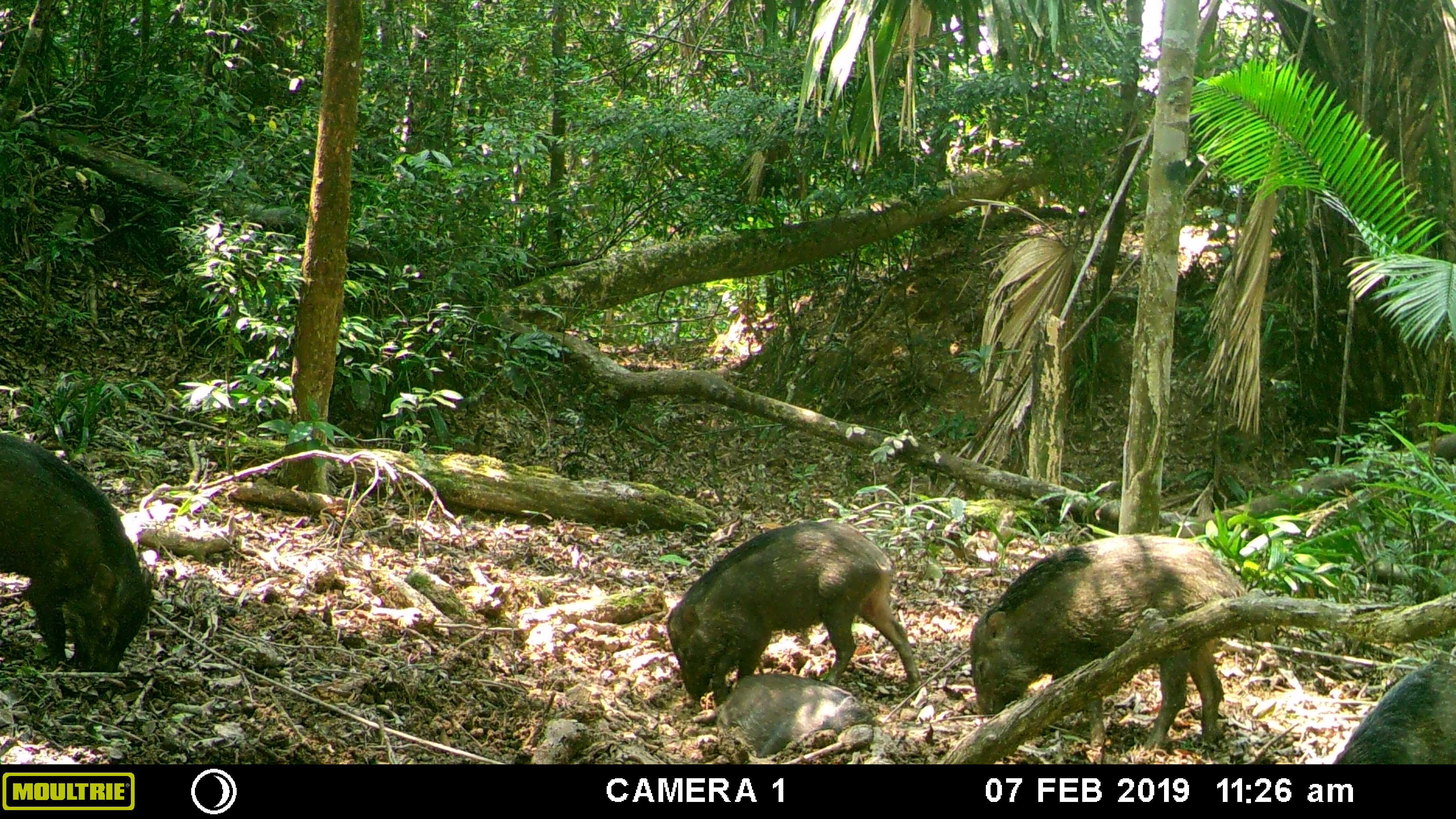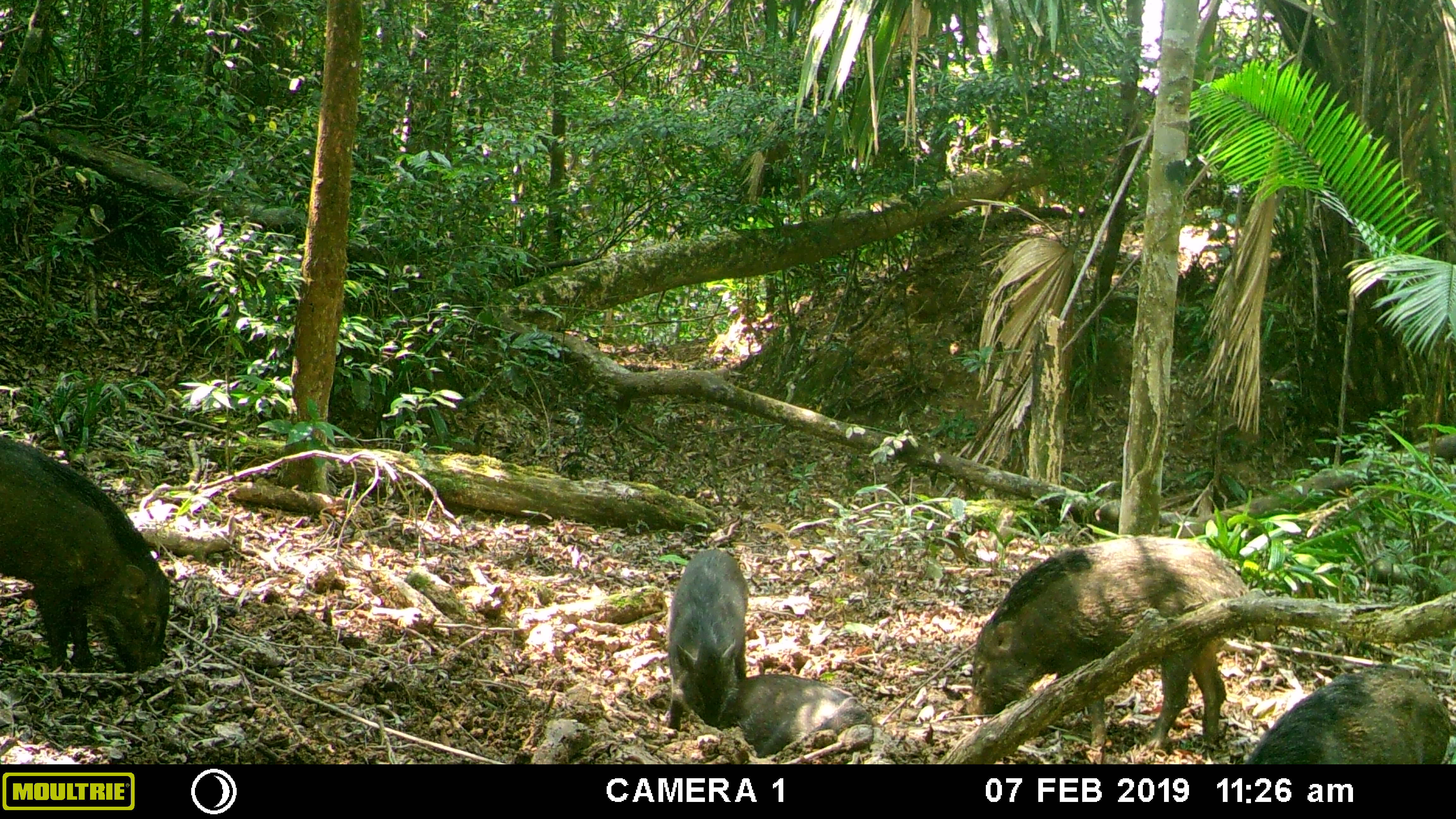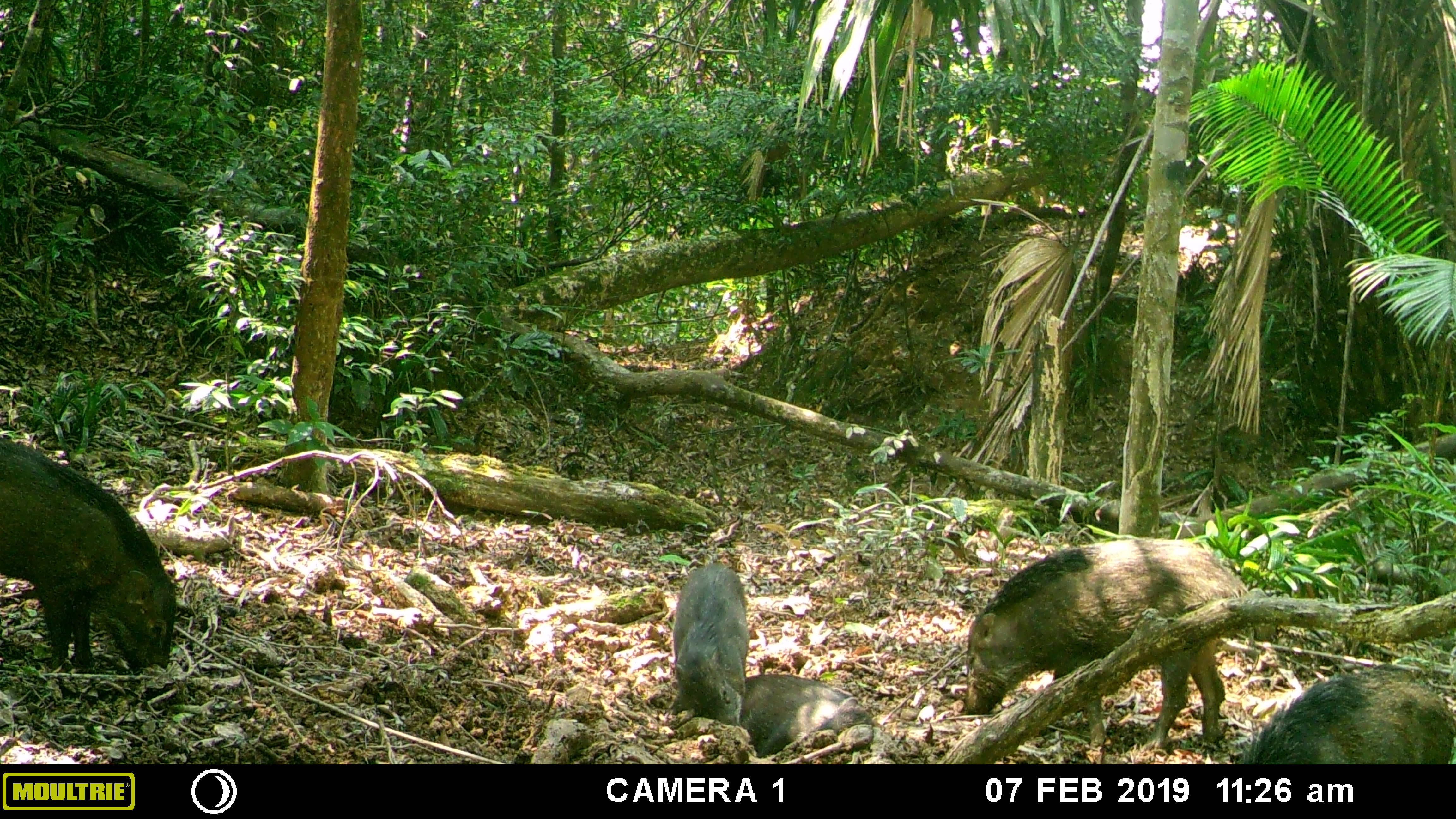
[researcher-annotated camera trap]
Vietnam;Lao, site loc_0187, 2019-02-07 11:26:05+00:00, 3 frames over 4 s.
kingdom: Animalia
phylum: Chordata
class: Mammalia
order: Artiodactyla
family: Suidae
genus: Sus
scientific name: Sus scrofa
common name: eurasian wild pig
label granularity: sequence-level